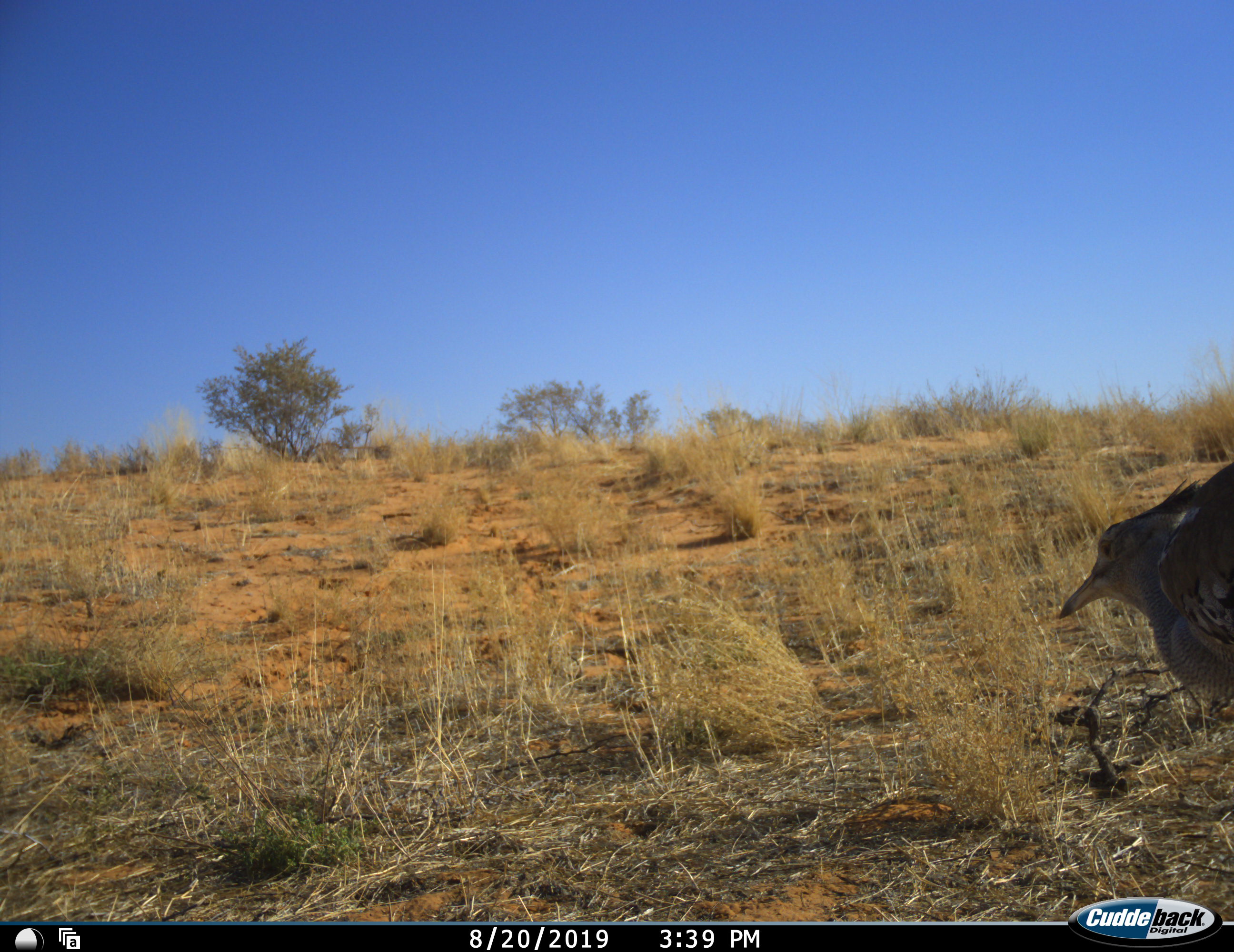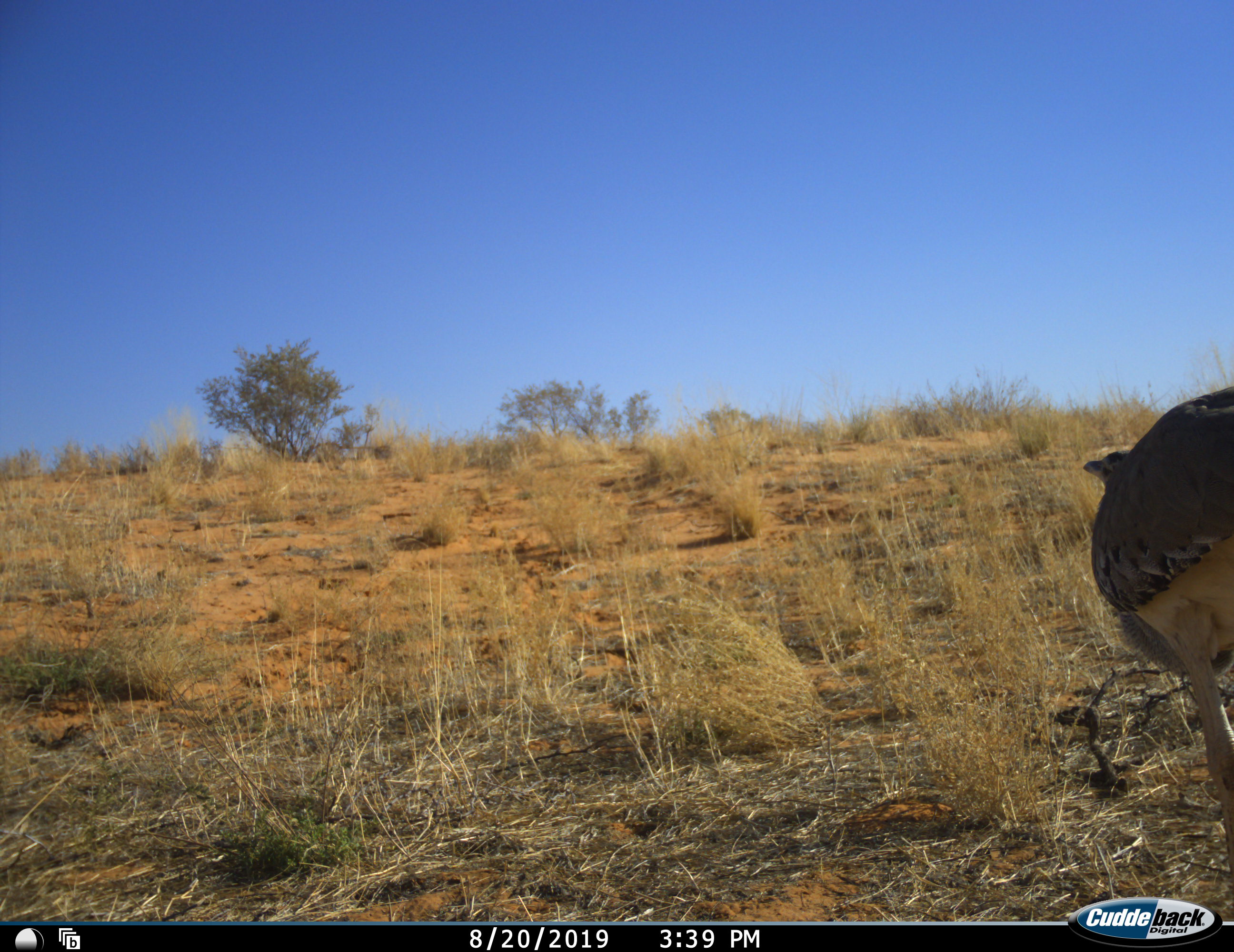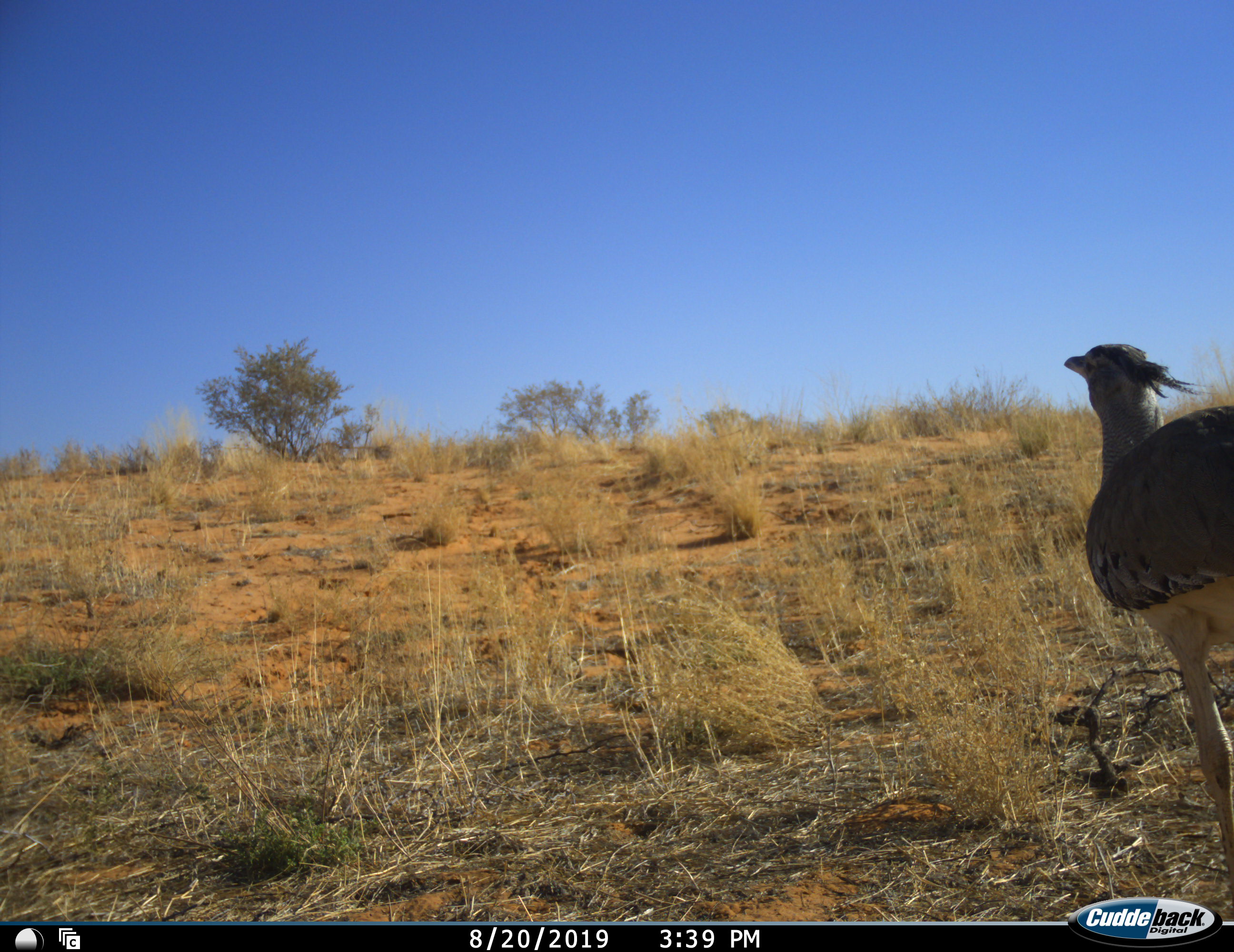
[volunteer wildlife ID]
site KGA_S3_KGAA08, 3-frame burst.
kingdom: Animalia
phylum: Chordata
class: Aves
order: Otidiformes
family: Otididae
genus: Ardeotis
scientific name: Ardeotis kori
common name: kori bustard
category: bustardkori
Bustardkori (kori bustard) (Ardeotis kori), count 1. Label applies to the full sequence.